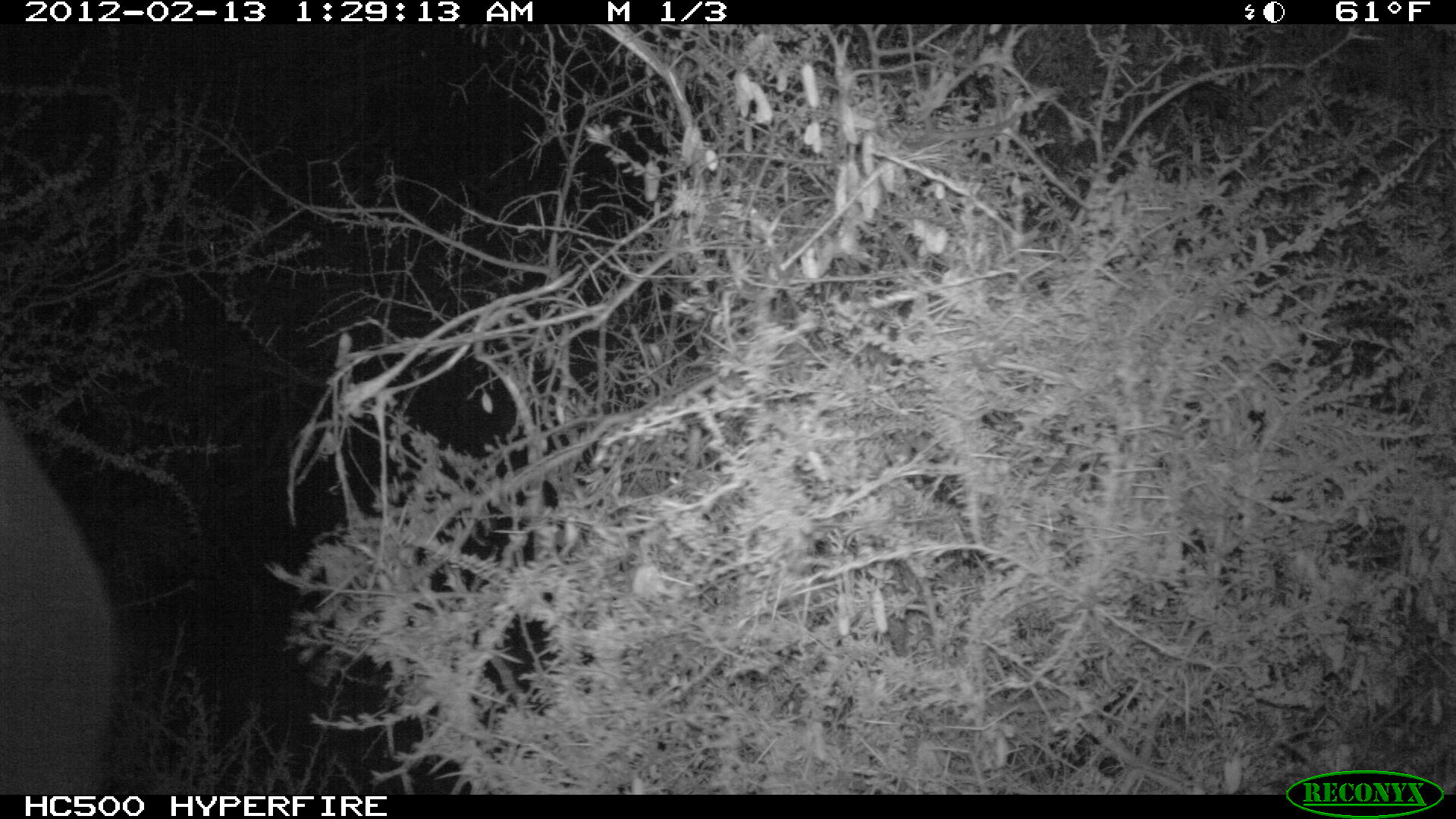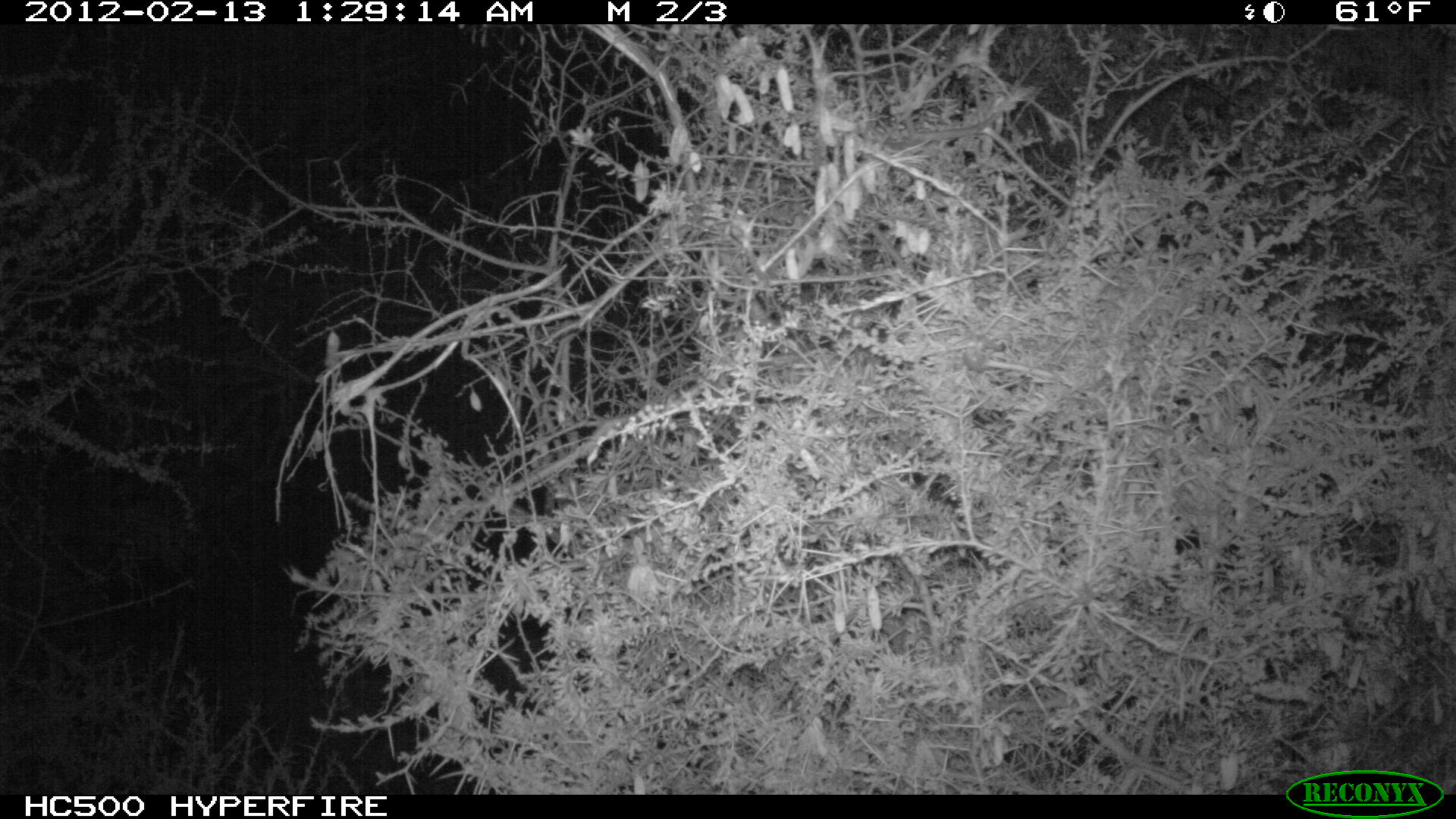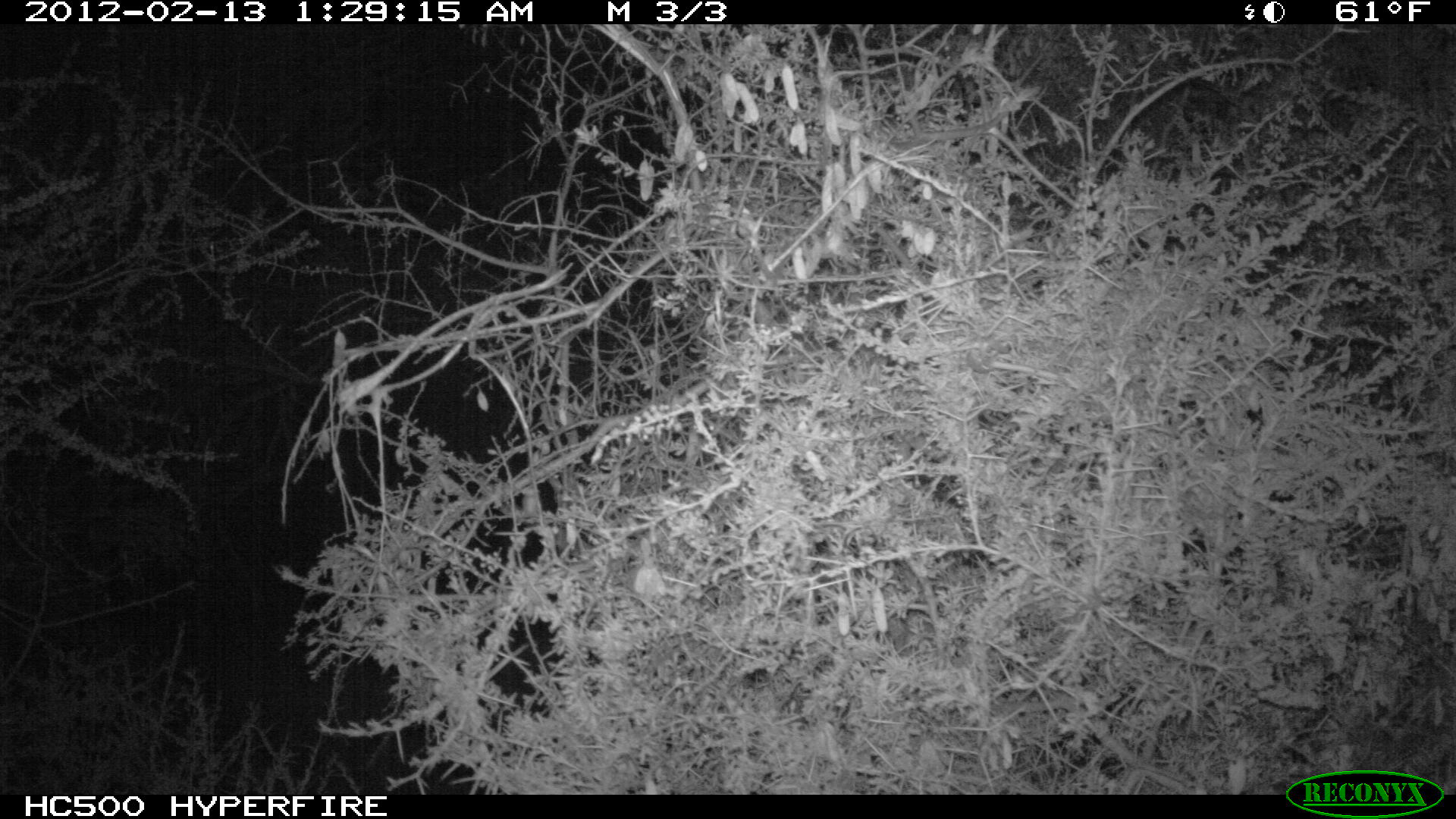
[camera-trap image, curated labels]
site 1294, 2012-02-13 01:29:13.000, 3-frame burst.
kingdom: Animalia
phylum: Chordata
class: Mammalia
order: Proboscidea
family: Elephantidae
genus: Loxodonta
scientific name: Loxodonta africana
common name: african bush elephant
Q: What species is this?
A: Loxodonta africana (african bush elephant).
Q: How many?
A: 1.